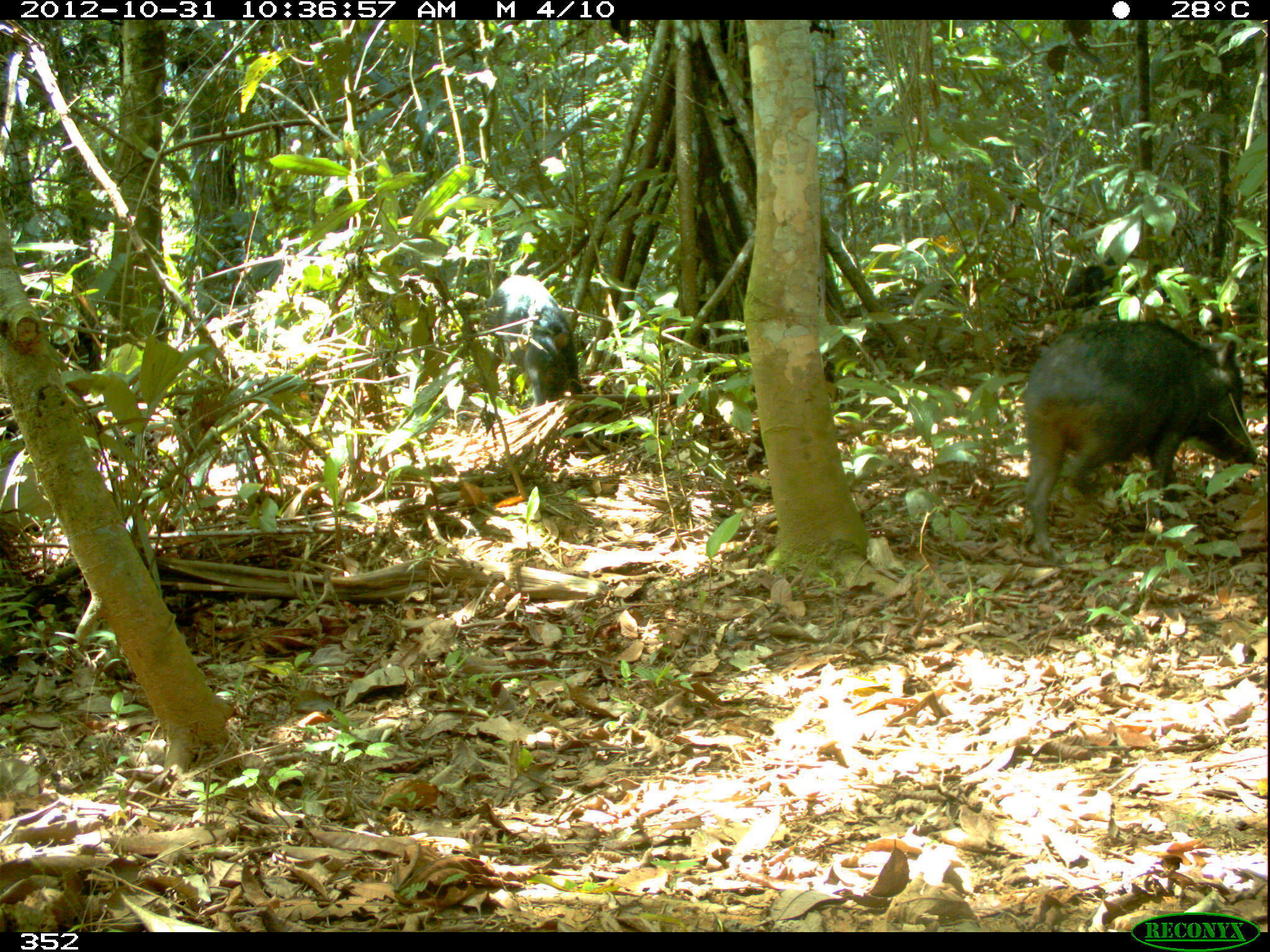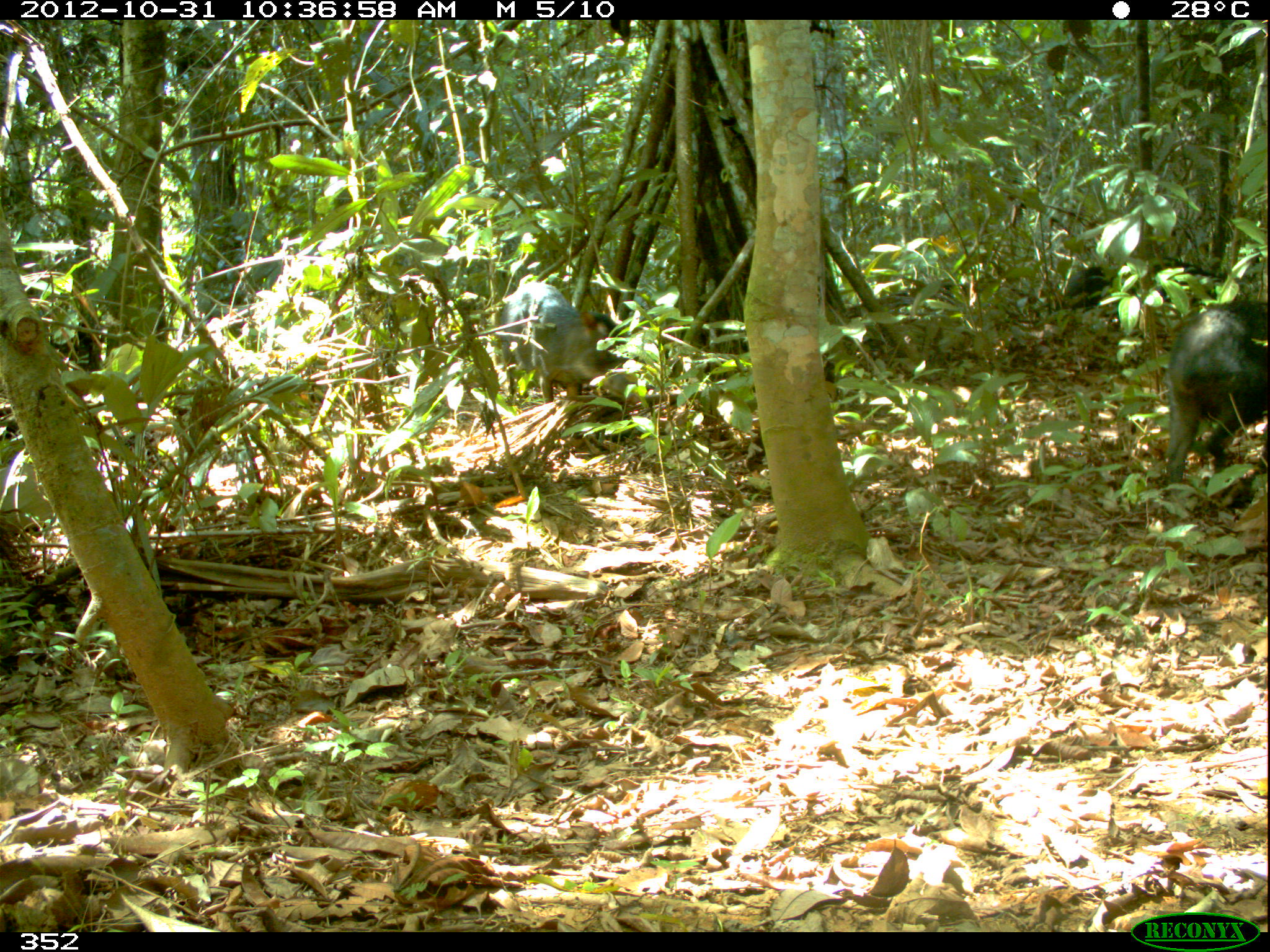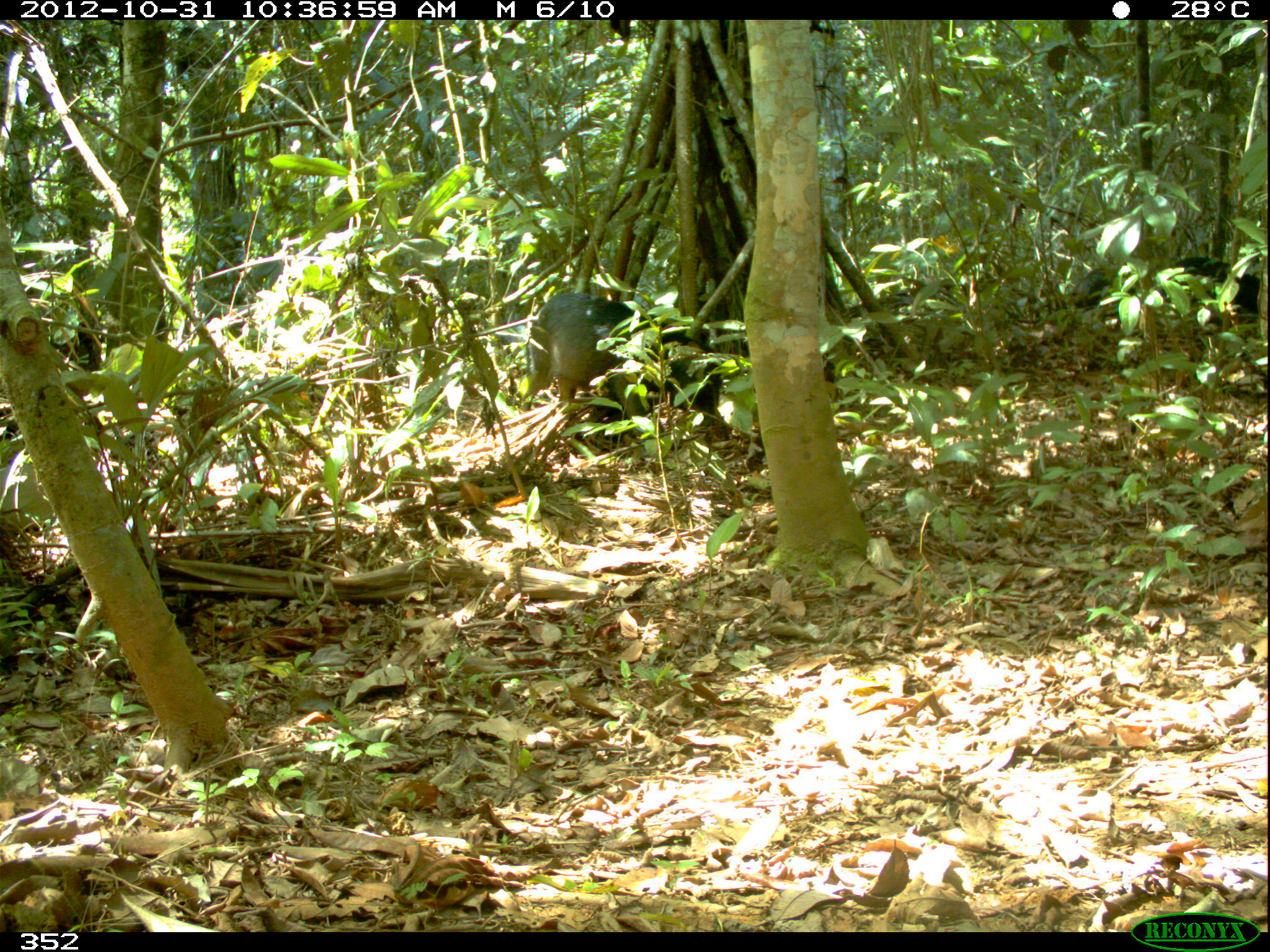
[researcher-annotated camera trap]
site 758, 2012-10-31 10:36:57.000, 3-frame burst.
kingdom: Animalia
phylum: Chordata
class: Mammalia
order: Artiodactyla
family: Tayassuidae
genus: Tayassu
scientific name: Tayassu pecari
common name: white-lipped peccary